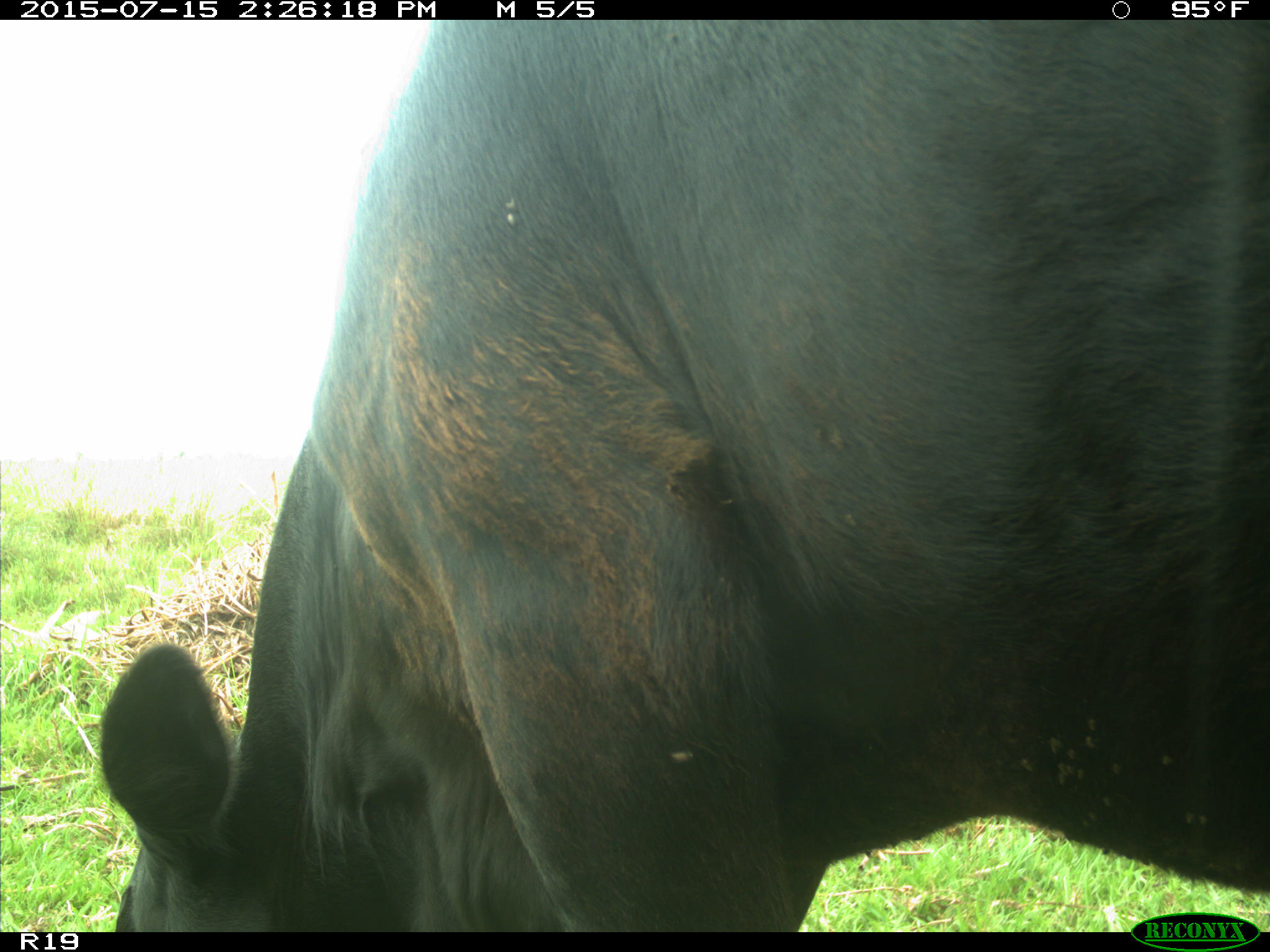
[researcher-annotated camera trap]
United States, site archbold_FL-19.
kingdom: Animalia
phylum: Chordata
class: Mammalia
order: Artiodactyla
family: Bovidae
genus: Bos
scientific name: Bos taurus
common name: domestic cow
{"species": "Bos taurus (domestic cow)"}